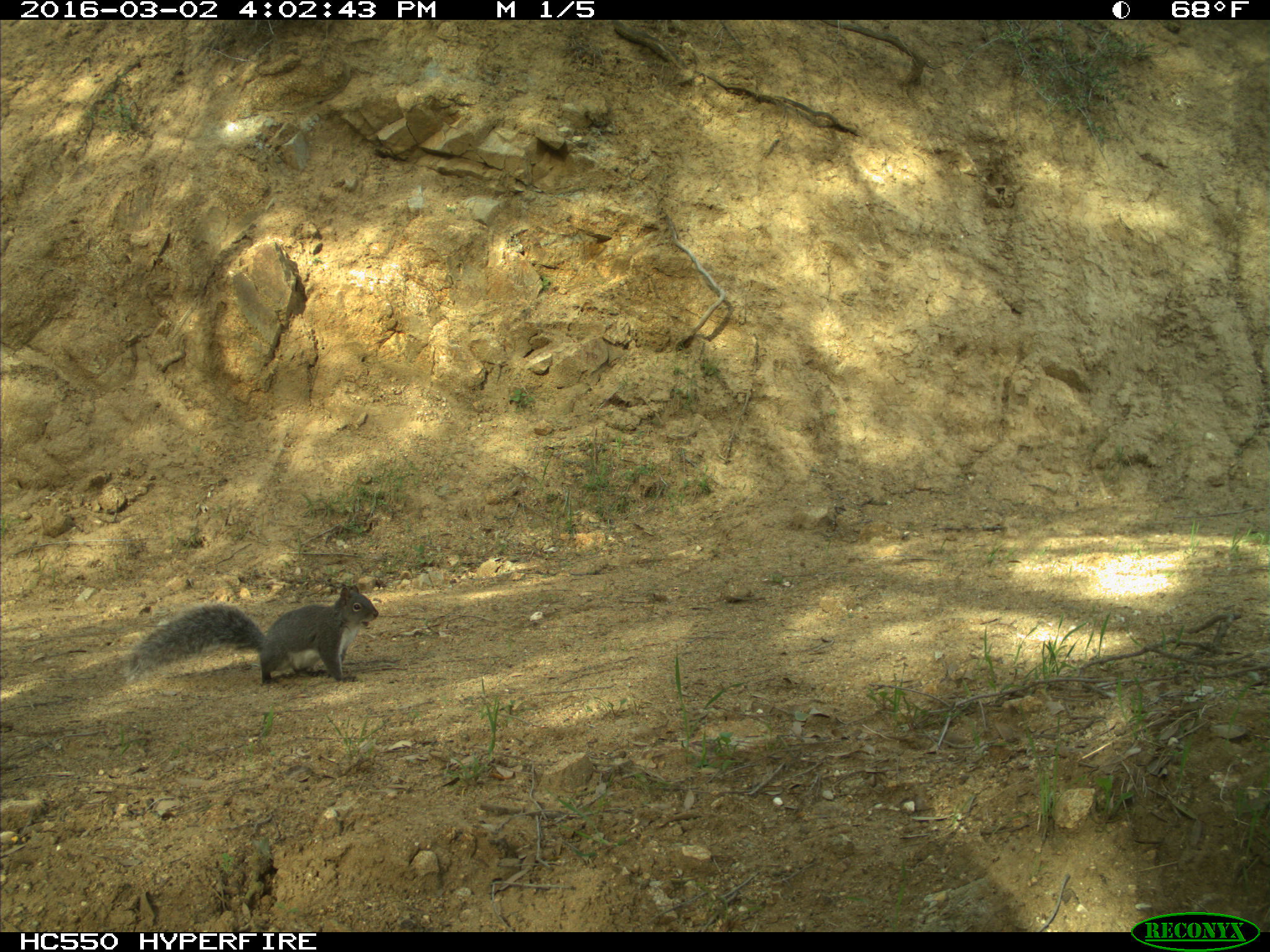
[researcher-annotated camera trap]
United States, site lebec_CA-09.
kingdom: Animalia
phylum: Chordata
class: Mammalia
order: Rodentia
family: Sciuridae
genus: Sciurus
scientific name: Sciurus carolinensis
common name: eastern gray squirrel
Sciurus carolinensis (eastern gray squirrel).